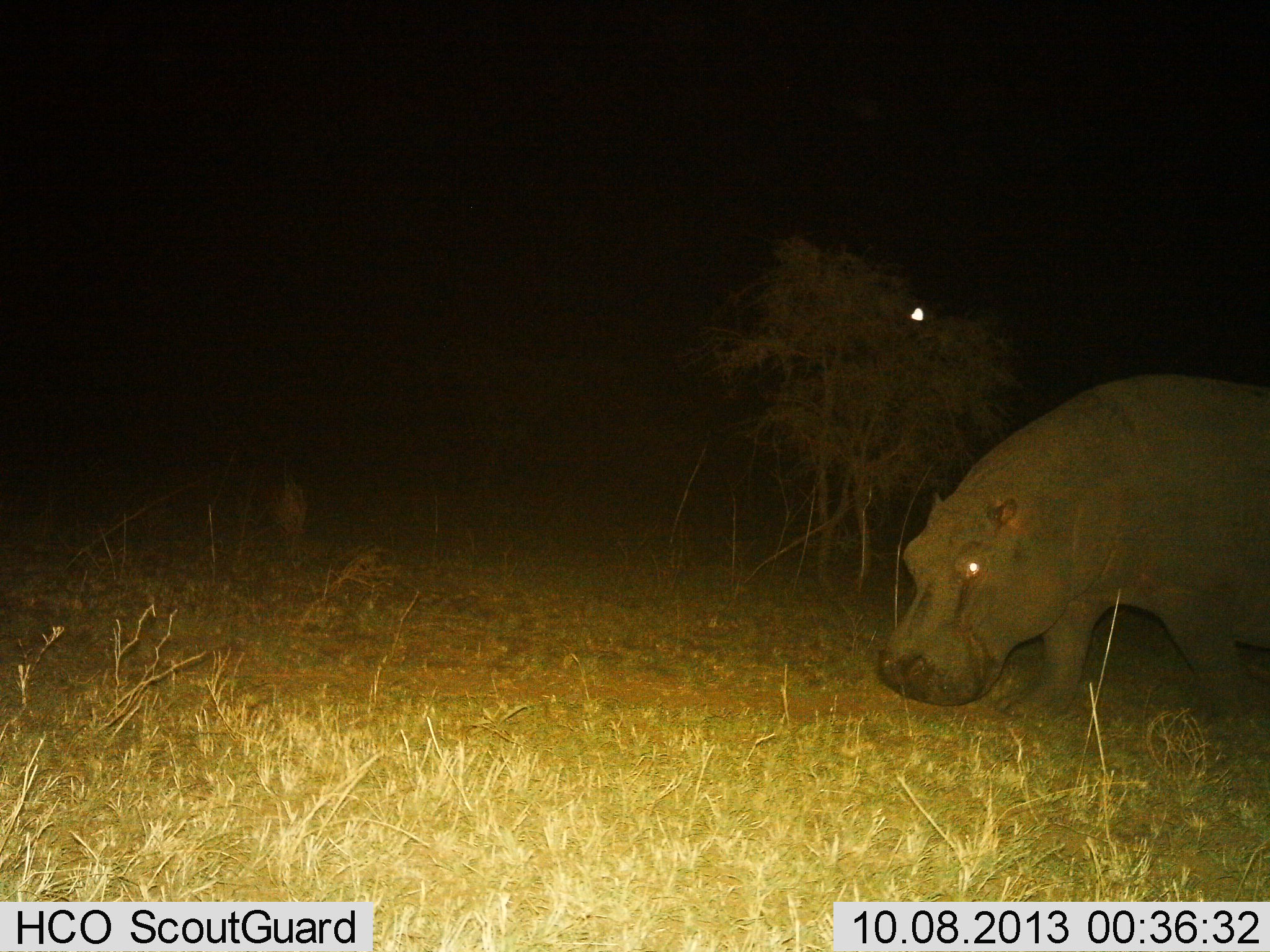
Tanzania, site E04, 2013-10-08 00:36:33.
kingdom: Animalia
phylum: Chordata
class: Mammalia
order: Artiodactyla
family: Hippopotamidae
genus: Hippopotamus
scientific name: Hippopotamus amphibius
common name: hippopotamus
Hippopotamus (Hippopotamus amphibius), count 1. Behavior (volunteer vote fractions): standing 25%, resting 0%, moving 67%, interacting 0%. Young present (vote fraction): 0%. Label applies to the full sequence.